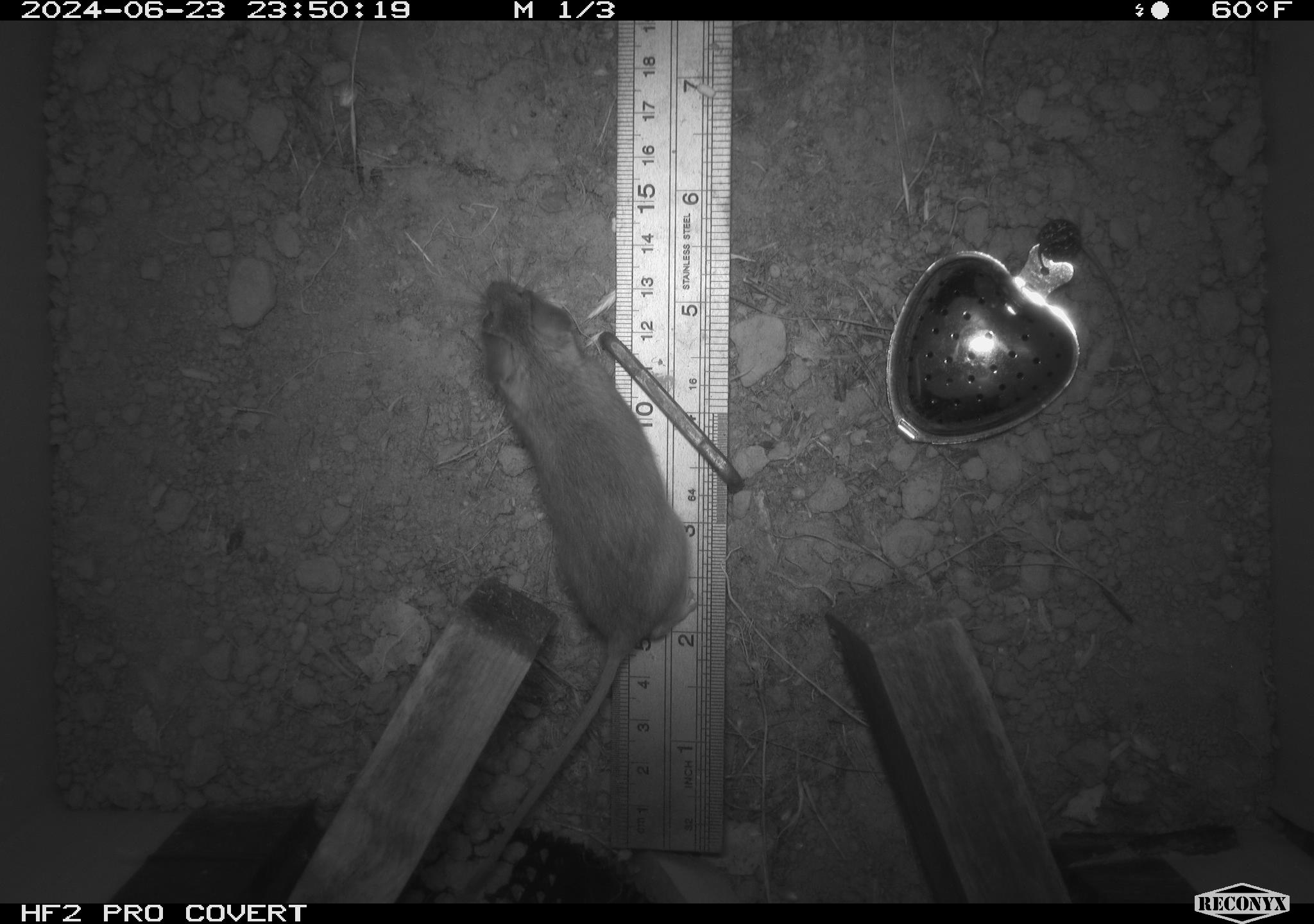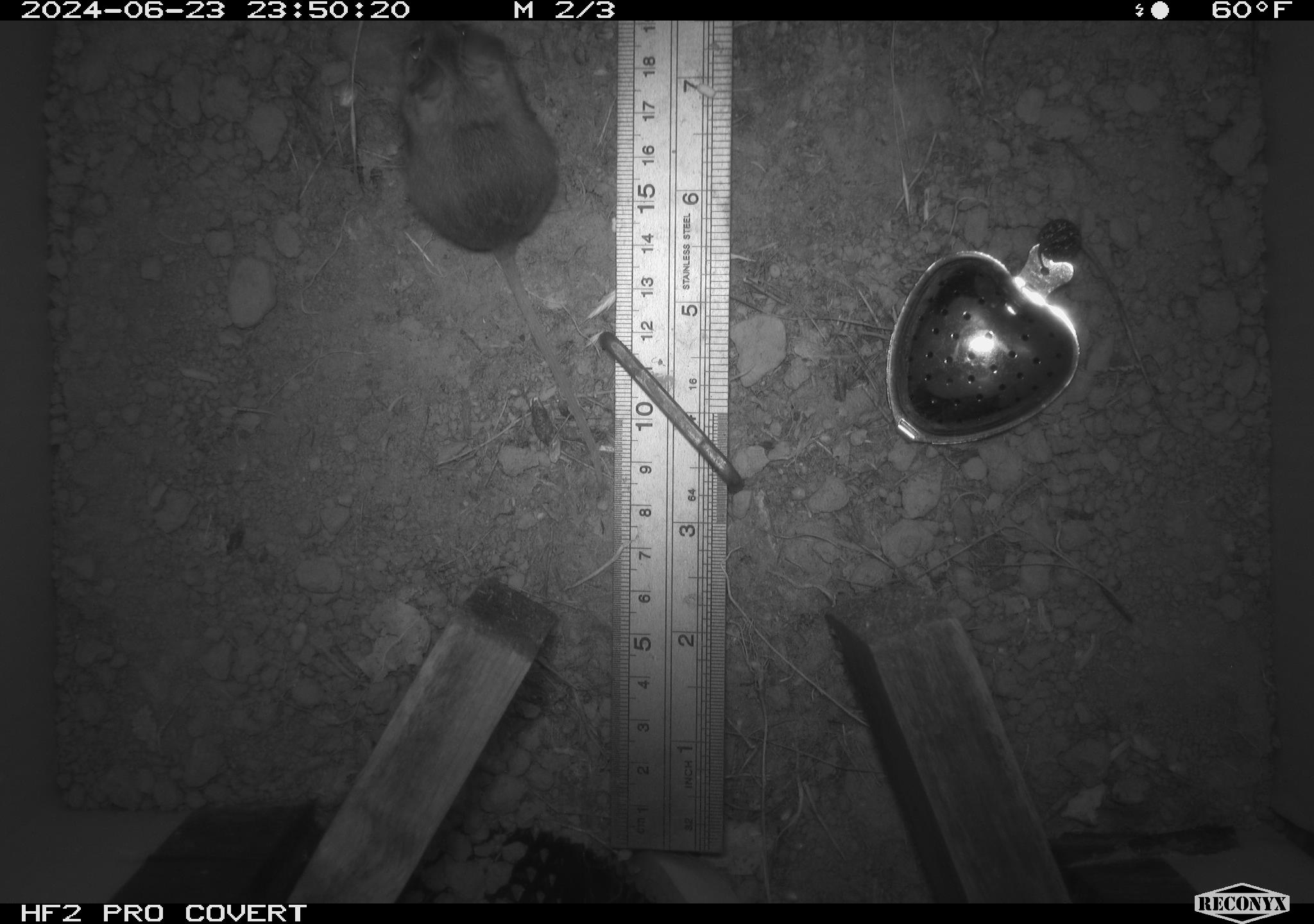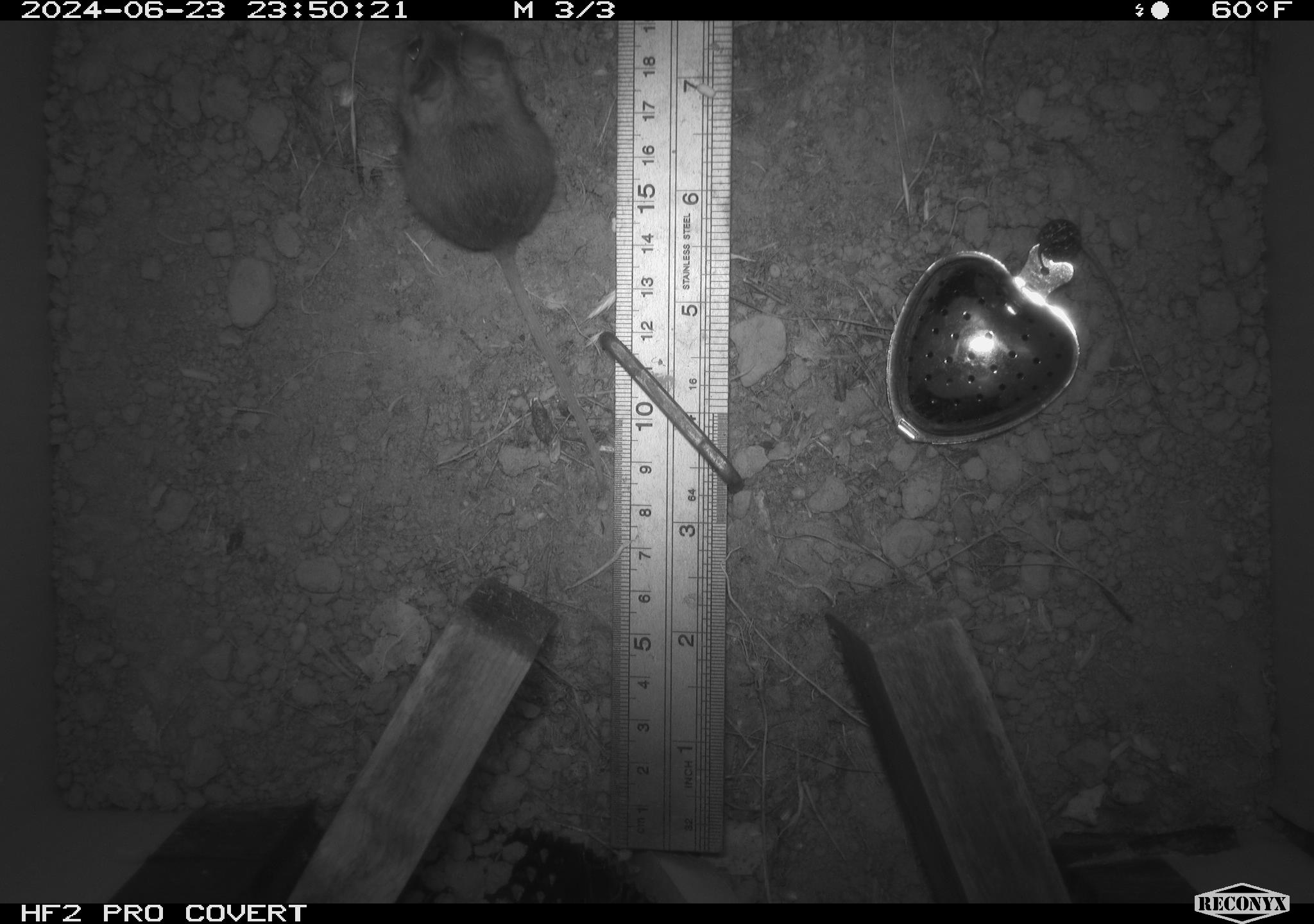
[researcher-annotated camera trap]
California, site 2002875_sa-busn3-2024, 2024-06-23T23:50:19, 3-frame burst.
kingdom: Animalia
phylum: Chordata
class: Mammalia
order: Rodentia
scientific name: Rodentia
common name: mouse species